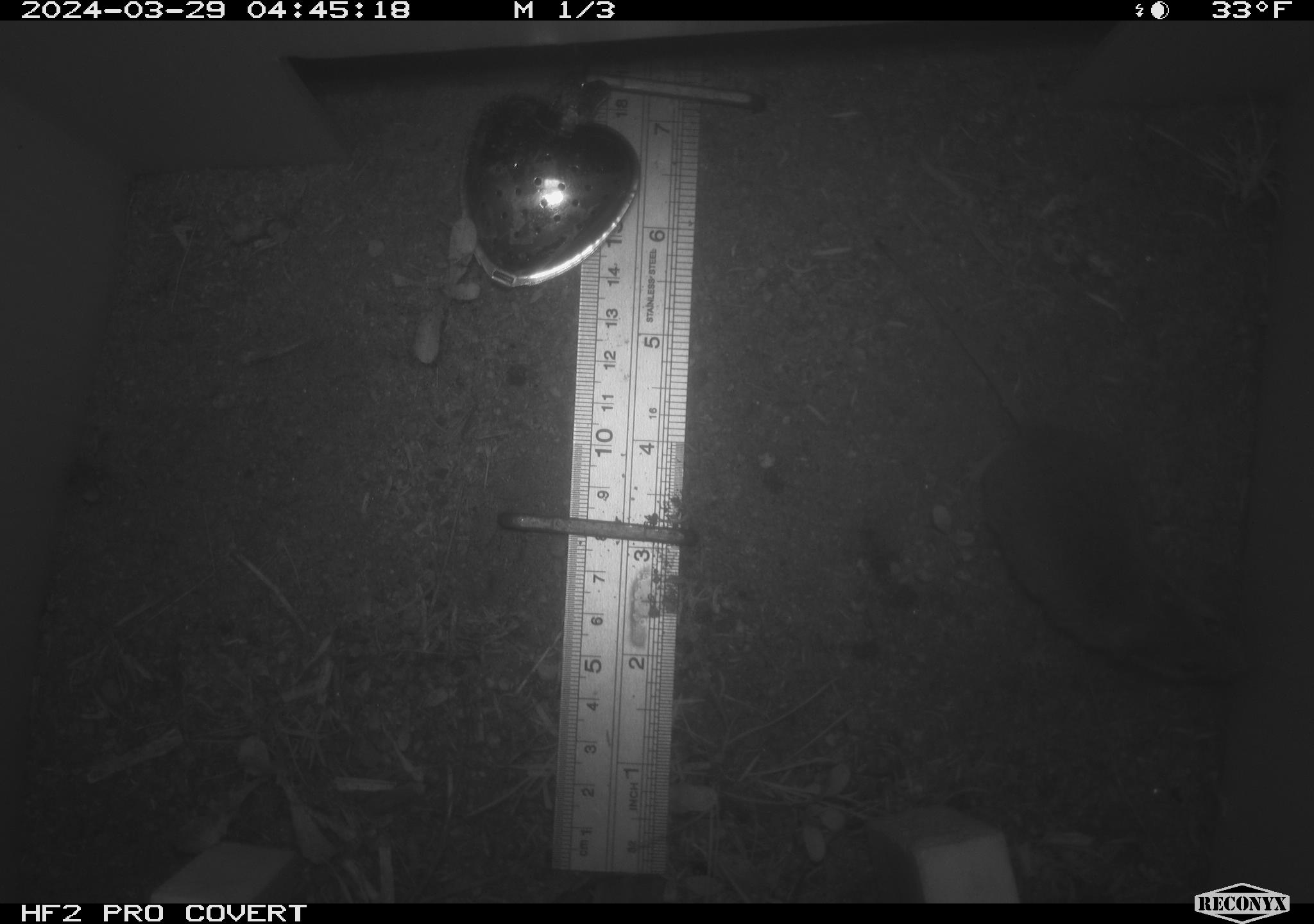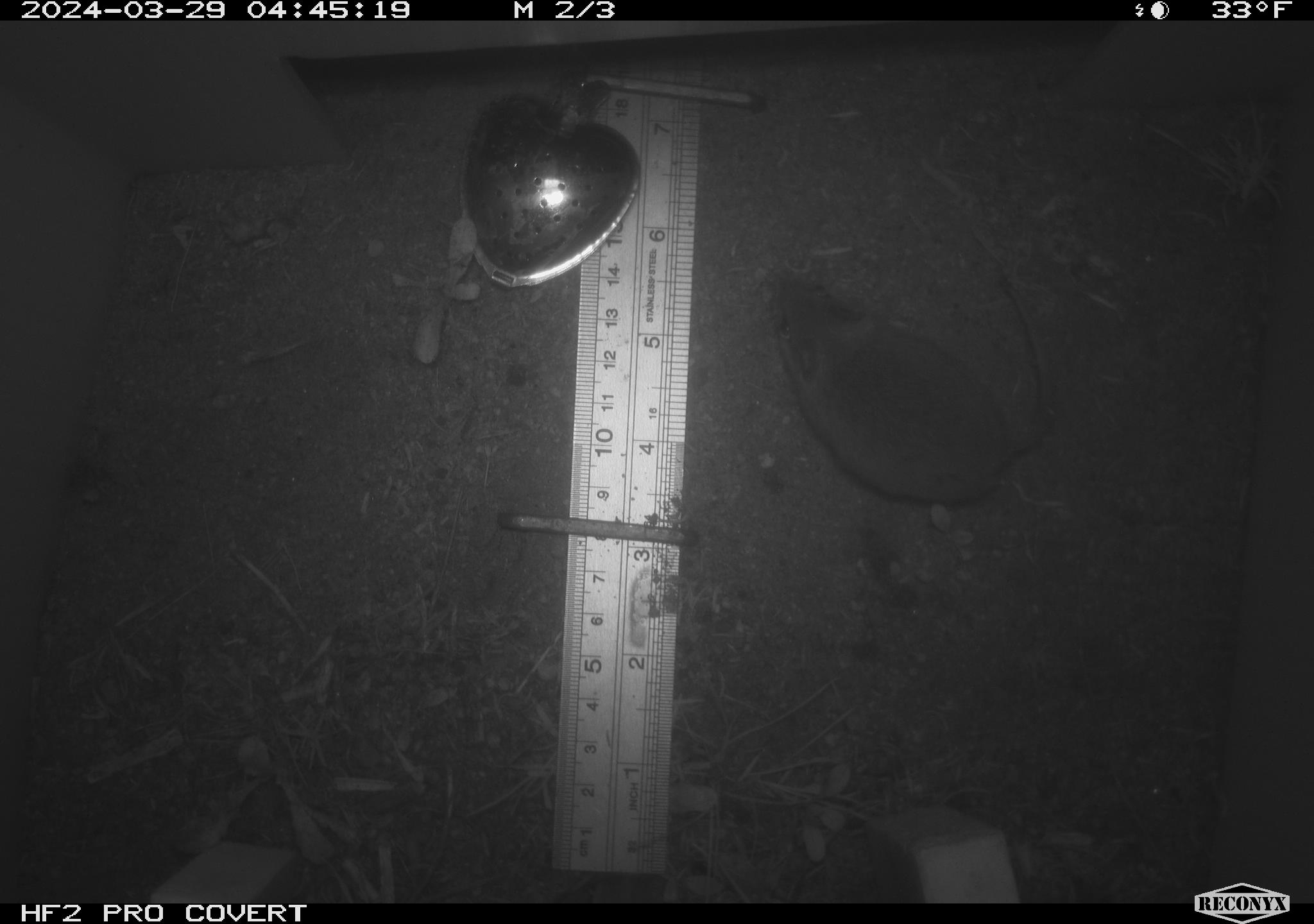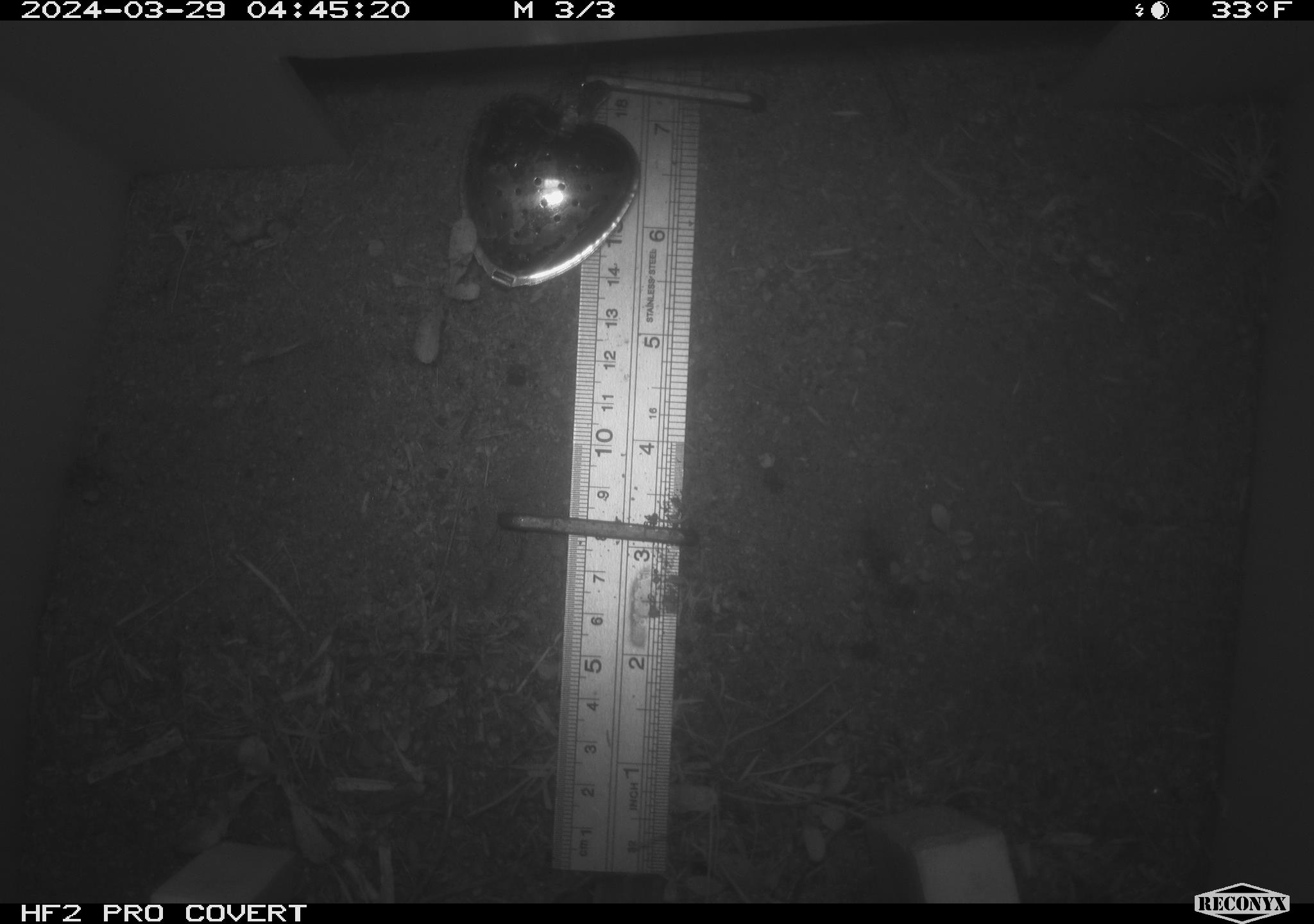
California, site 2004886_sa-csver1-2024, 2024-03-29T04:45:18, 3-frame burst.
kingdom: Animalia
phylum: Chordata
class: Mammalia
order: Rodentia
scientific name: Rodentia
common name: rodent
Rodent (Rodentia).